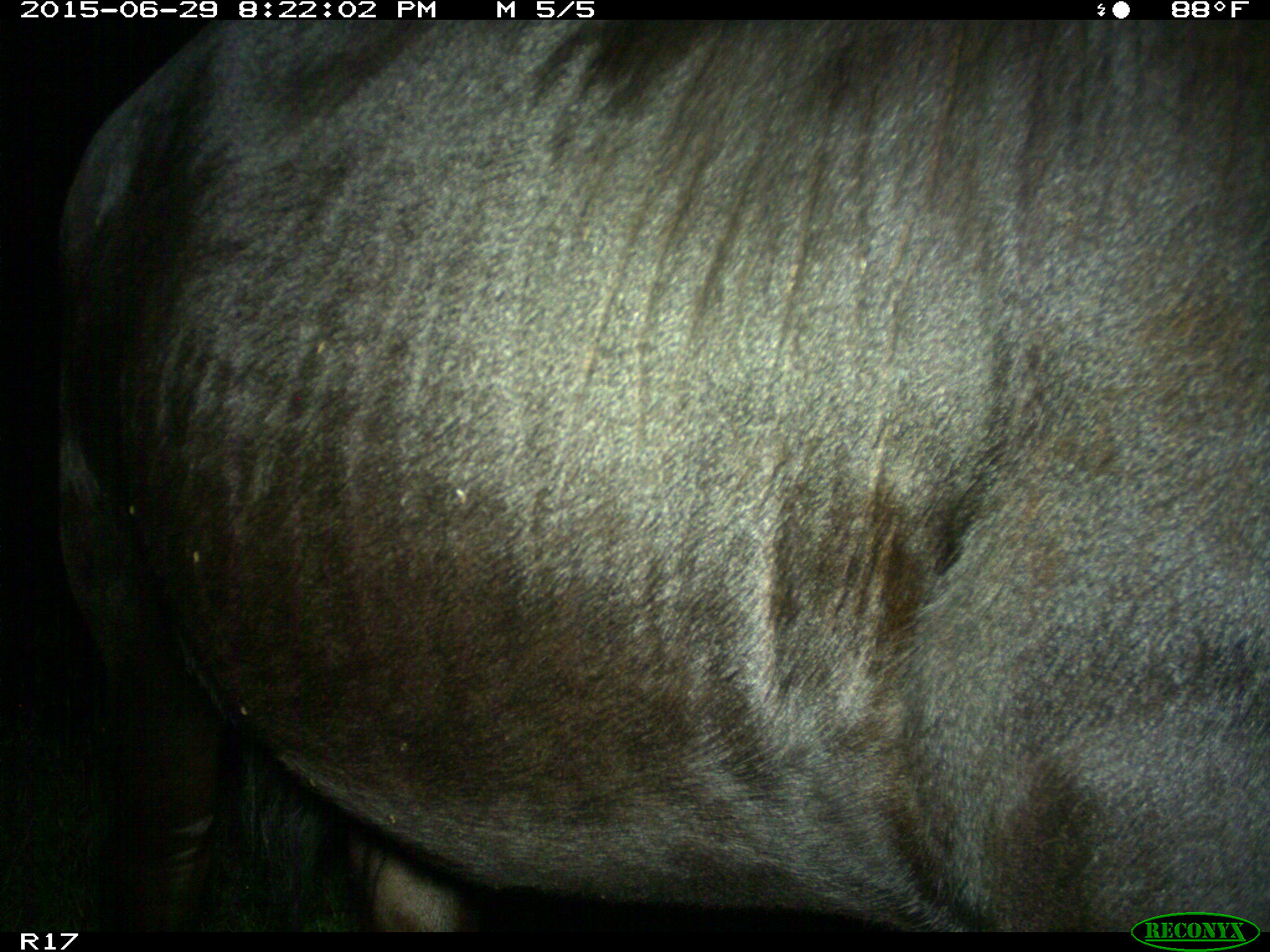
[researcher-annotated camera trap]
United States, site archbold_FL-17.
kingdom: Animalia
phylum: Chordata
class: Mammalia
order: Artiodactyla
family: Bovidae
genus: Bos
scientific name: Bos taurus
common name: domestic cow